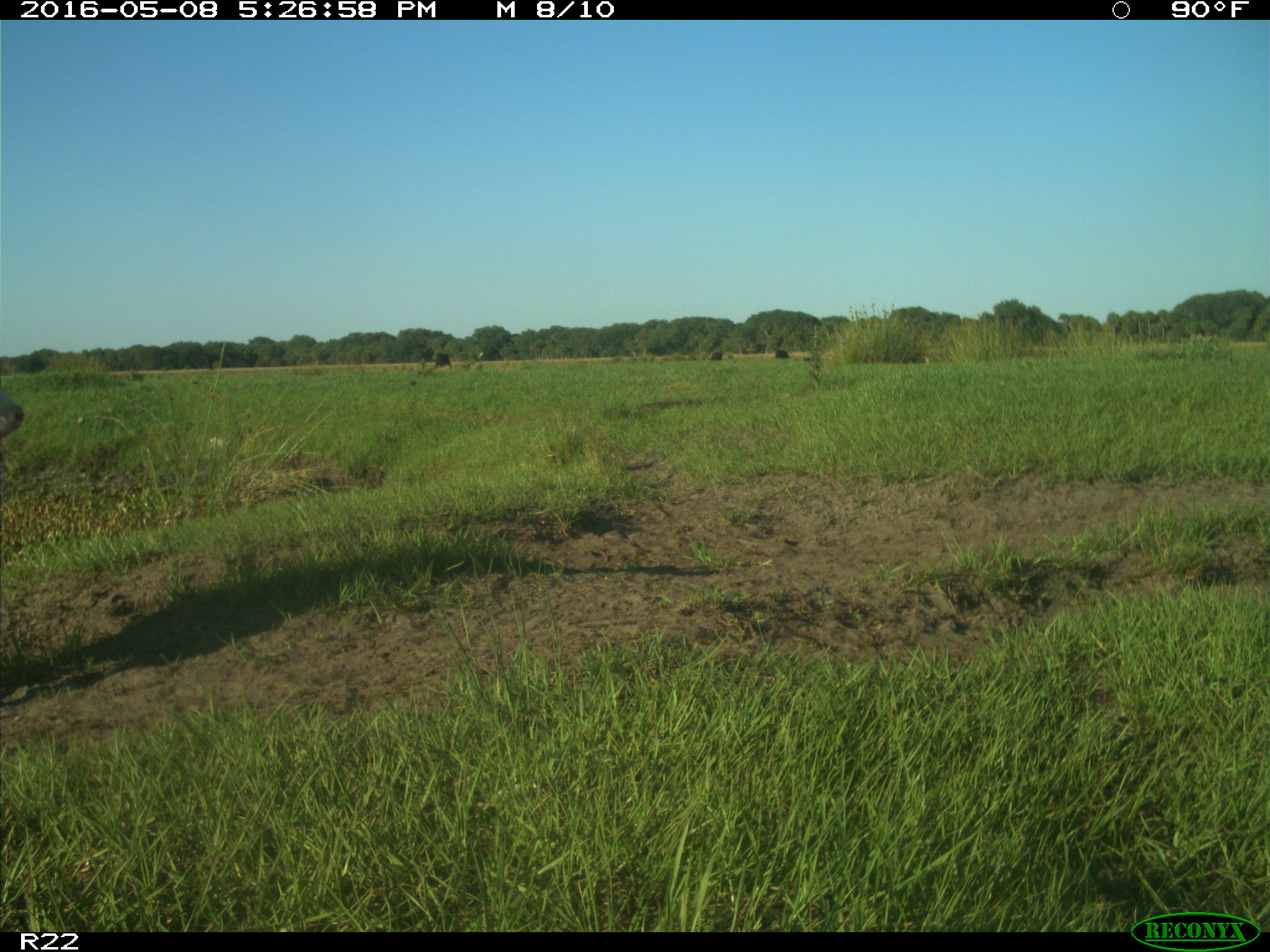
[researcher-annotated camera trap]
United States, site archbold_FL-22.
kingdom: Animalia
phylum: Chordata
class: Mammalia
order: Artiodactyla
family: Bovidae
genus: Bos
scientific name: Bos taurus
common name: domestic cow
Bos taurus (domestic cow).